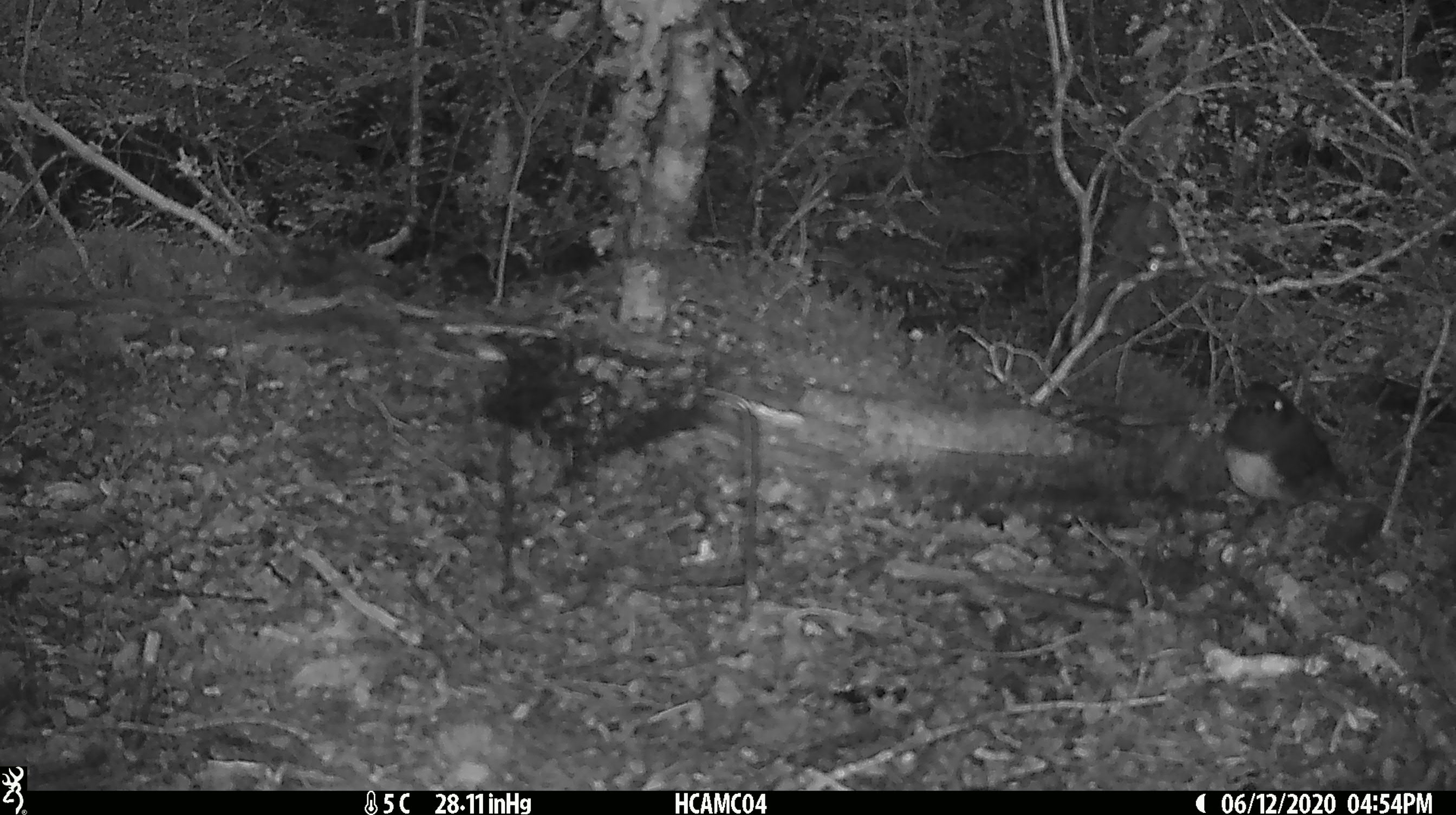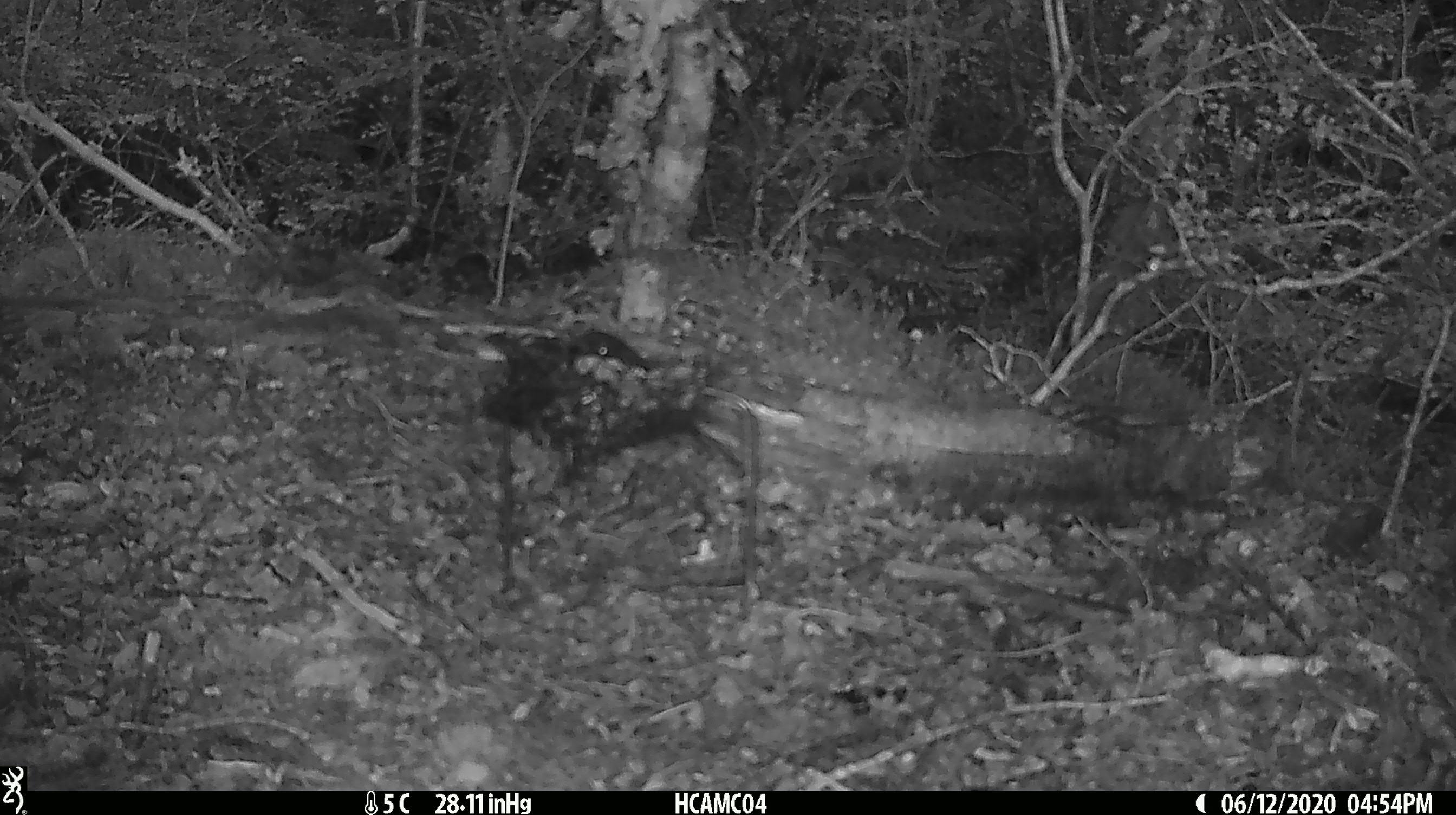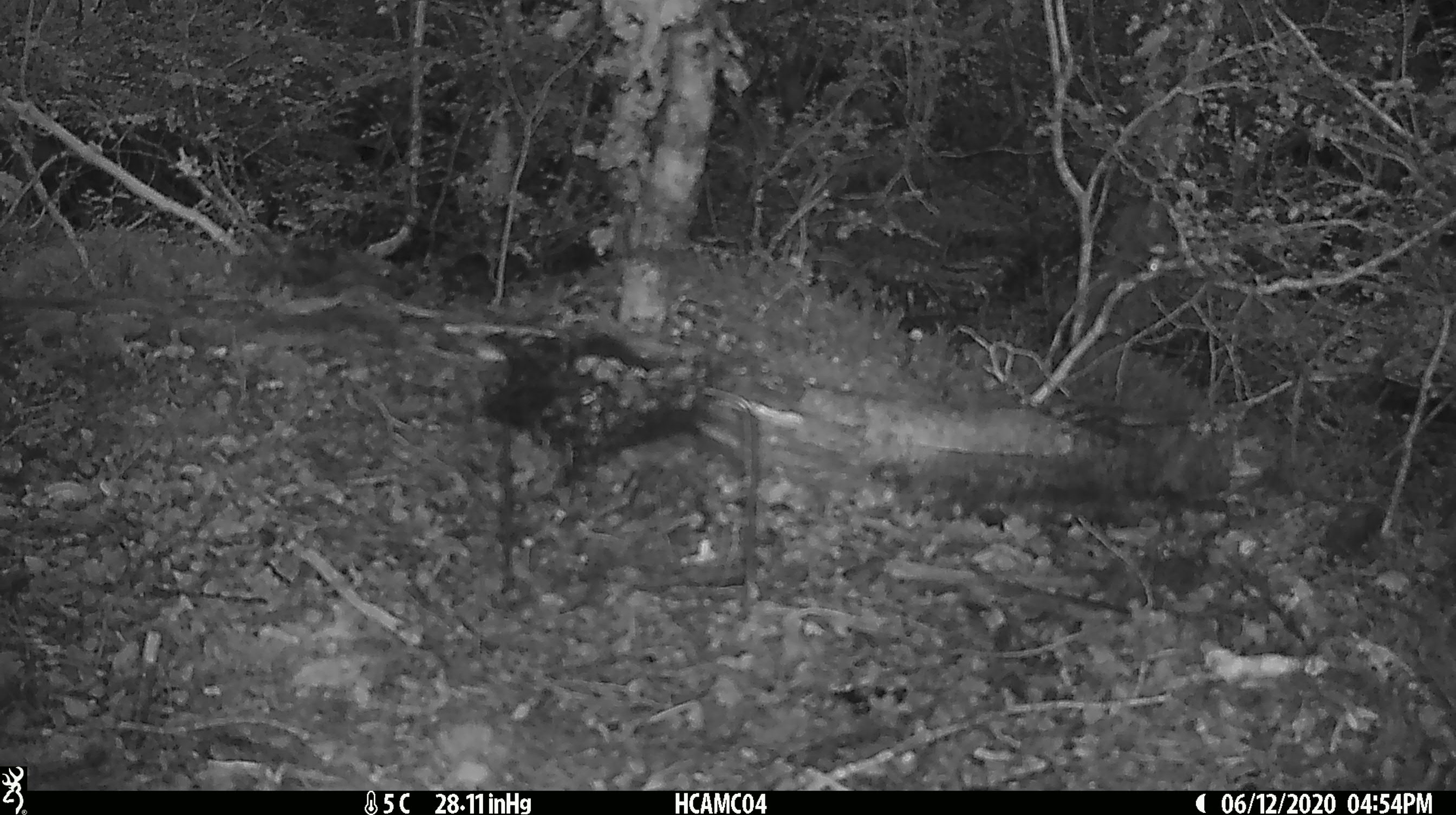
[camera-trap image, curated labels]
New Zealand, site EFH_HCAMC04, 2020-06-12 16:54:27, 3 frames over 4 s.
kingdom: Animalia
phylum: Chordata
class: Aves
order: Passeriformes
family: Petroicidae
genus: Petroica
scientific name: Petroica australis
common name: new zealand robin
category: robin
Robin (new zealand robin) (Petroica australis).